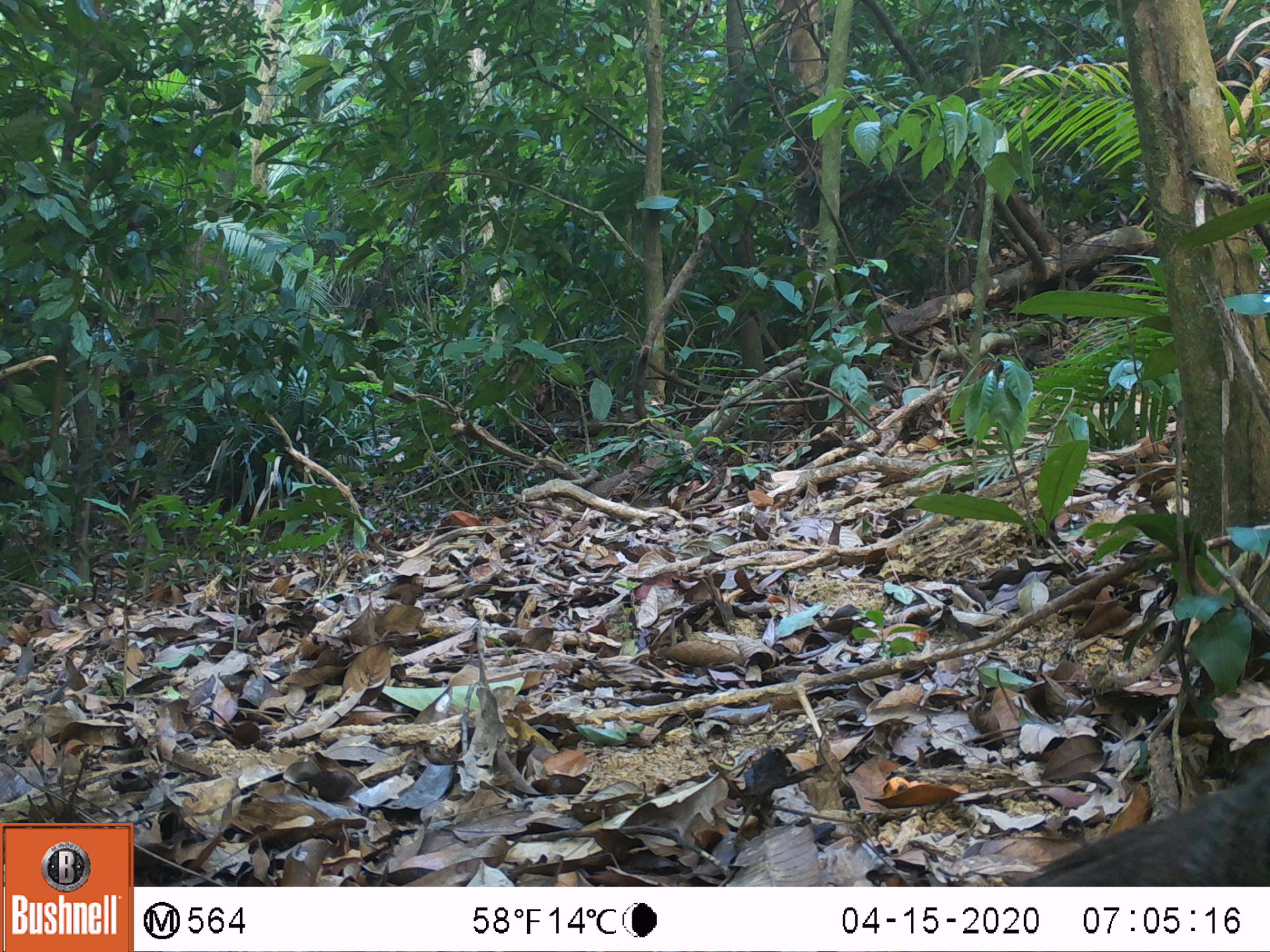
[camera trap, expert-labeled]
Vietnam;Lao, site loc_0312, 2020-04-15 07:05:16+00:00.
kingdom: Animalia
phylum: Chordata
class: Aves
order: Galliformes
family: Phasianidae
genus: Polyplectron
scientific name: Polyplectron bicalcaratum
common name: gray peacock-pheasant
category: grey peacock pheasant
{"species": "grey peacock pheasant (gray peacock-pheasant) (Polyplectron bicalcaratum)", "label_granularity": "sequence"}